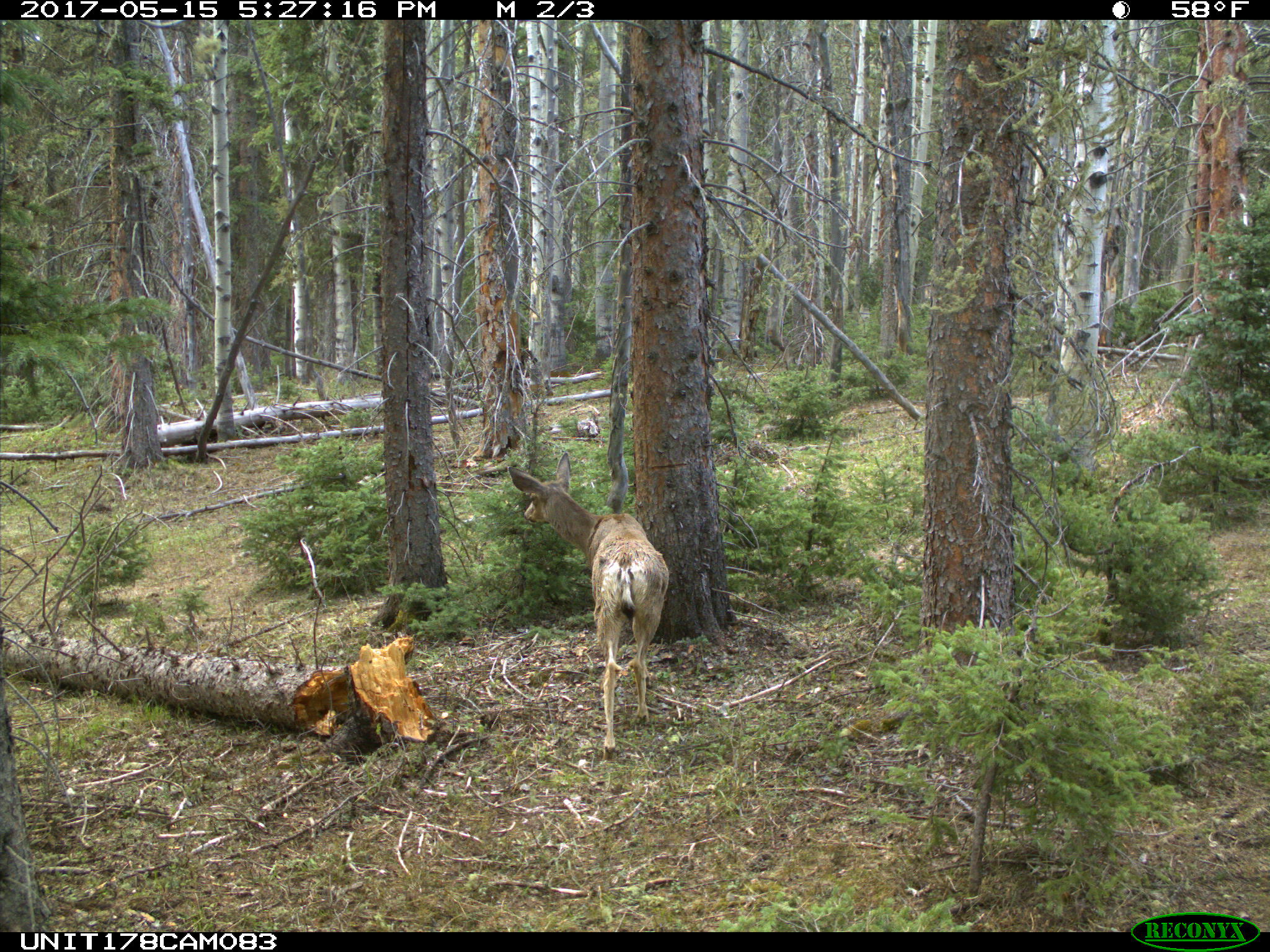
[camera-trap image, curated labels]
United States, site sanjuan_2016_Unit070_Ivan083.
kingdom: Animalia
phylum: Chordata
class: Mammalia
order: Artiodactyla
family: Cervidae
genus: Odocoileus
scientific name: Odocoileus hemionus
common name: mule deer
Odocoileus hemionus (mule deer).